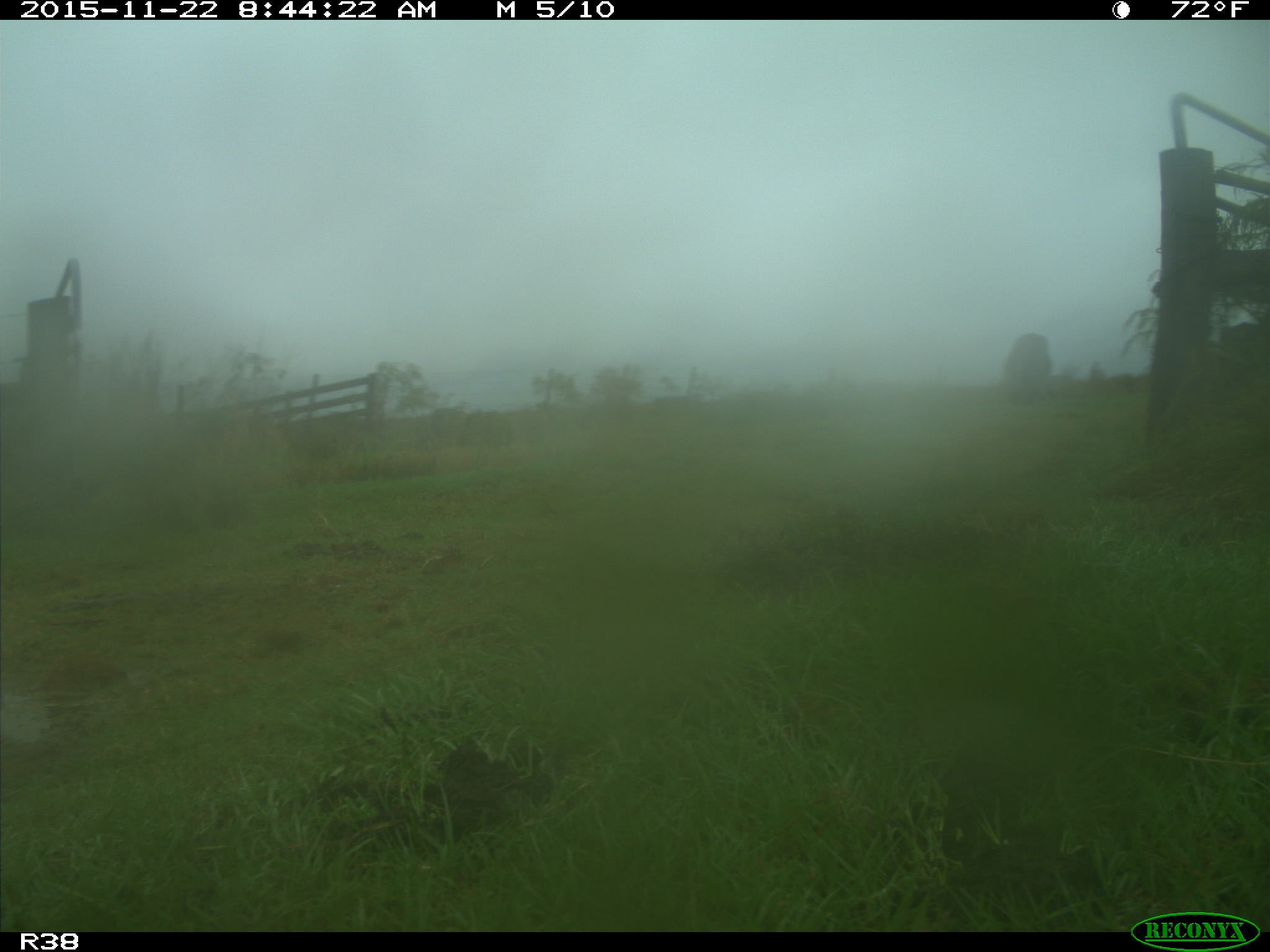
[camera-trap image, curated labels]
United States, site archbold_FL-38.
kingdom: Animalia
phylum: Chordata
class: Mammalia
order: Artiodactyla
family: Bovidae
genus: Bos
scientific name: Bos taurus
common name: domestic cow